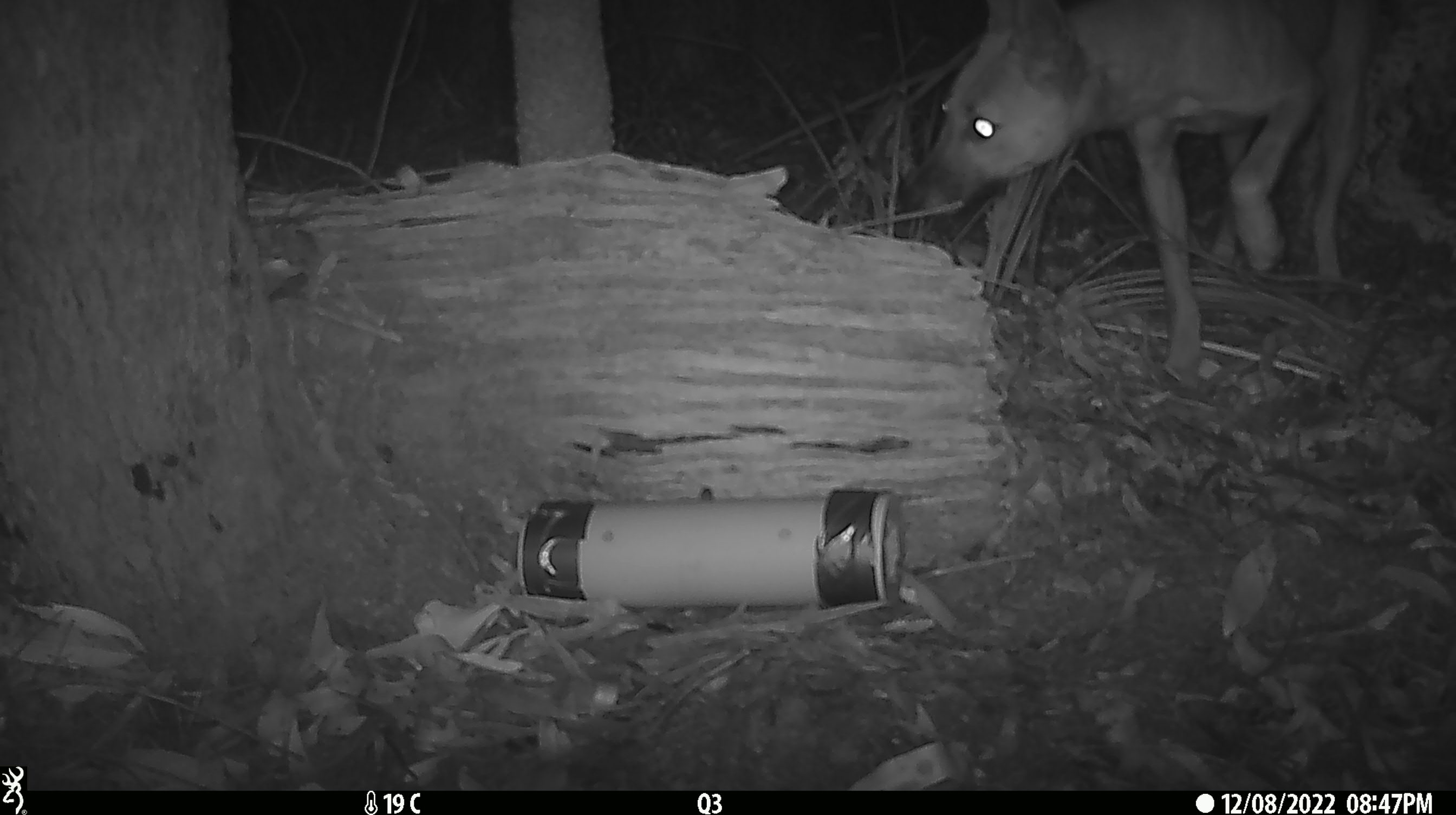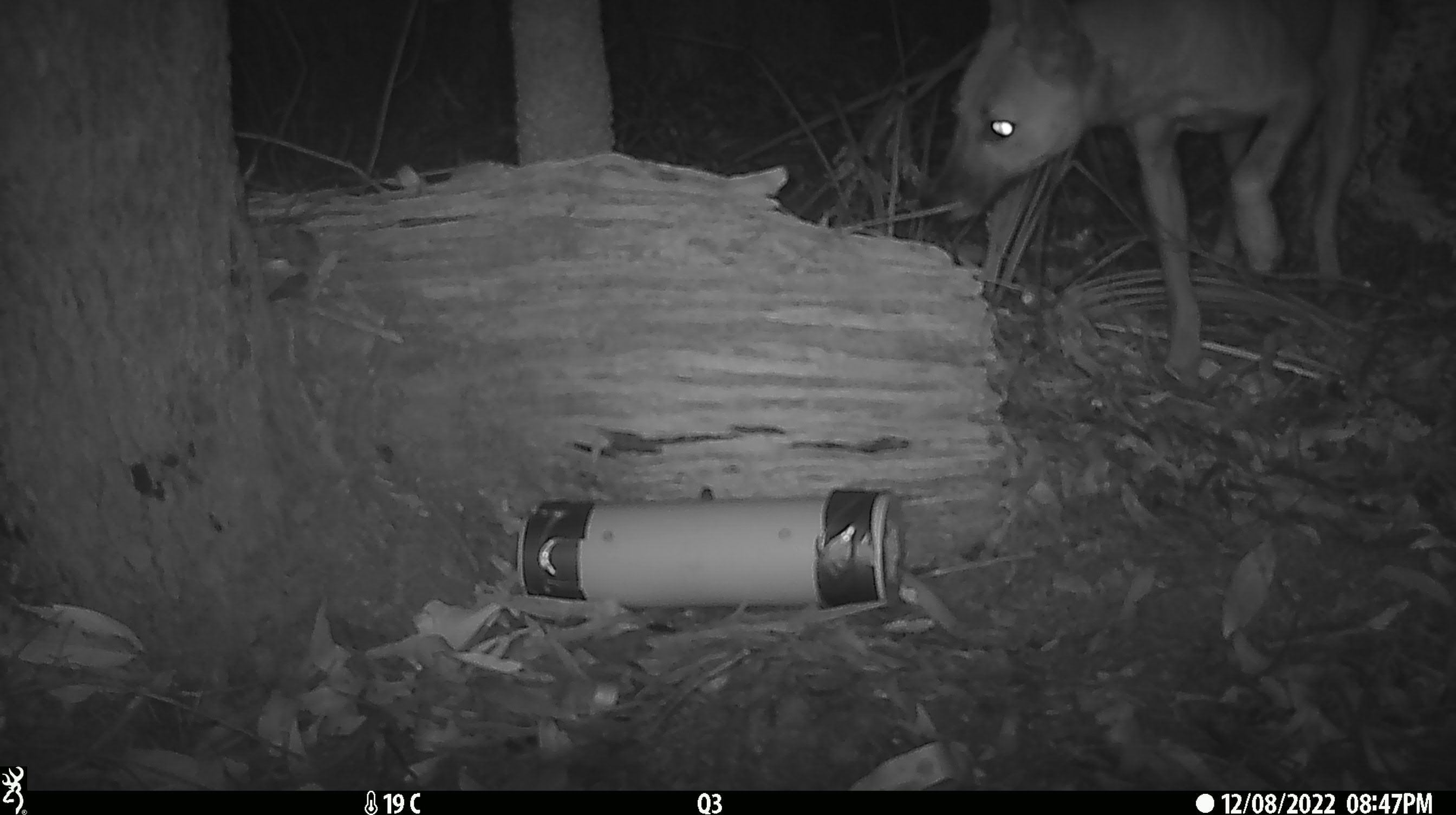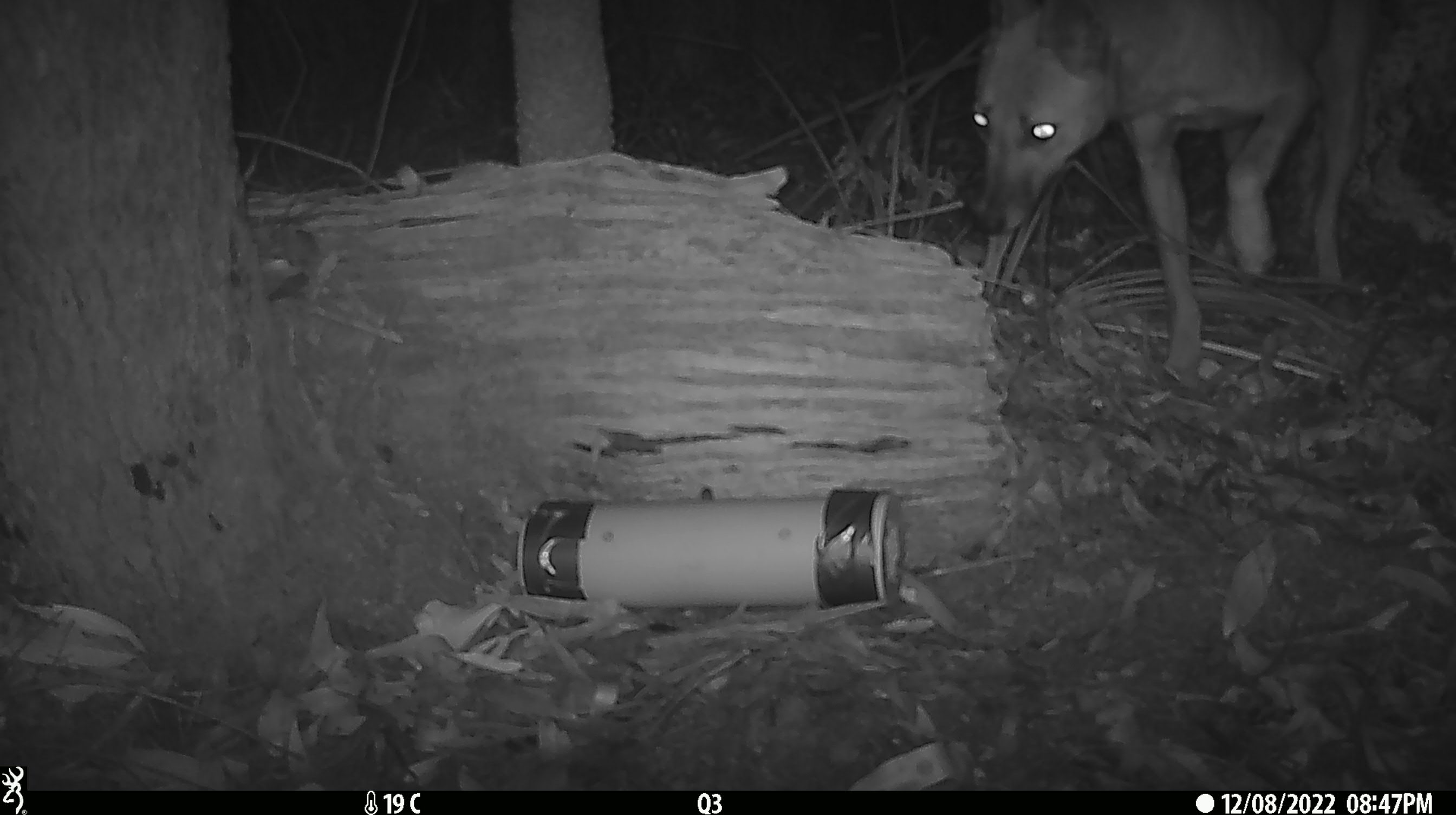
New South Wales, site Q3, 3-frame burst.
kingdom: Animalia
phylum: Chordata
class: Mammalia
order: Carnivora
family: Canidae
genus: Canis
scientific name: Canis familiaris dingo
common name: dingo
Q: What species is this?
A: Dingo (Canis familiaris dingo).